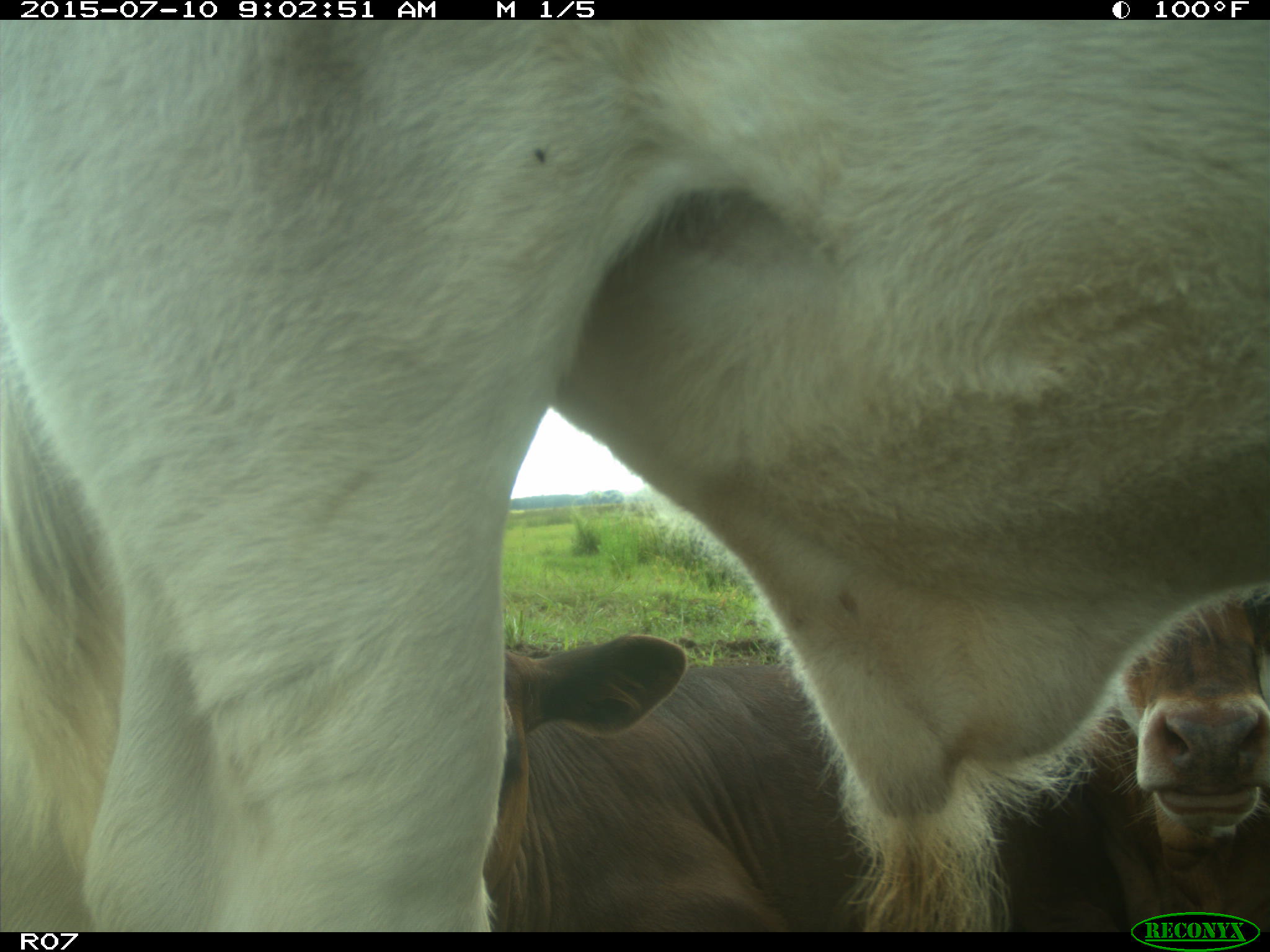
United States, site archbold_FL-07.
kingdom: Animalia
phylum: Chordata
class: Mammalia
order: Artiodactyla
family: Bovidae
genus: Bos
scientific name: Bos taurus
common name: domestic cow